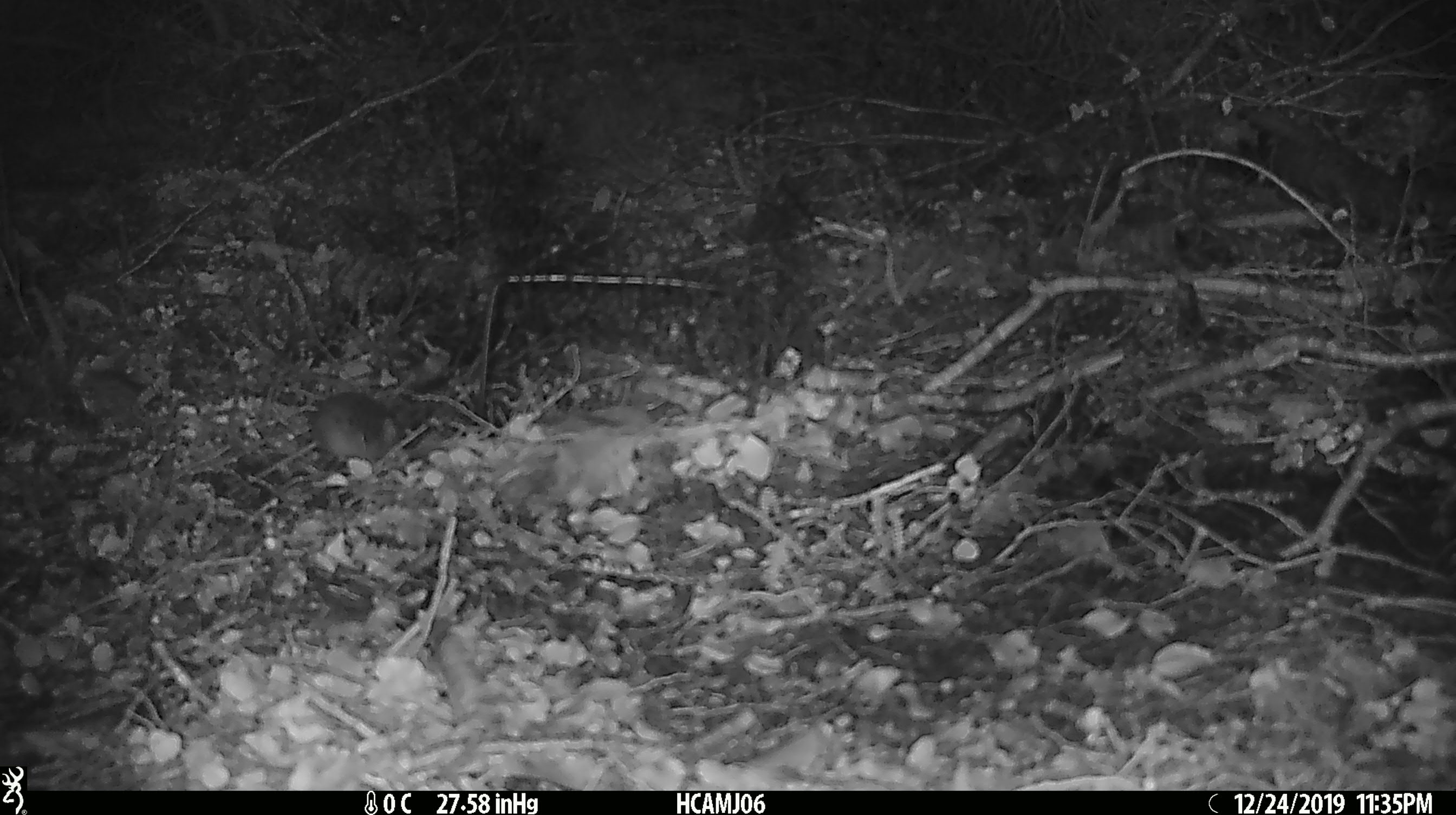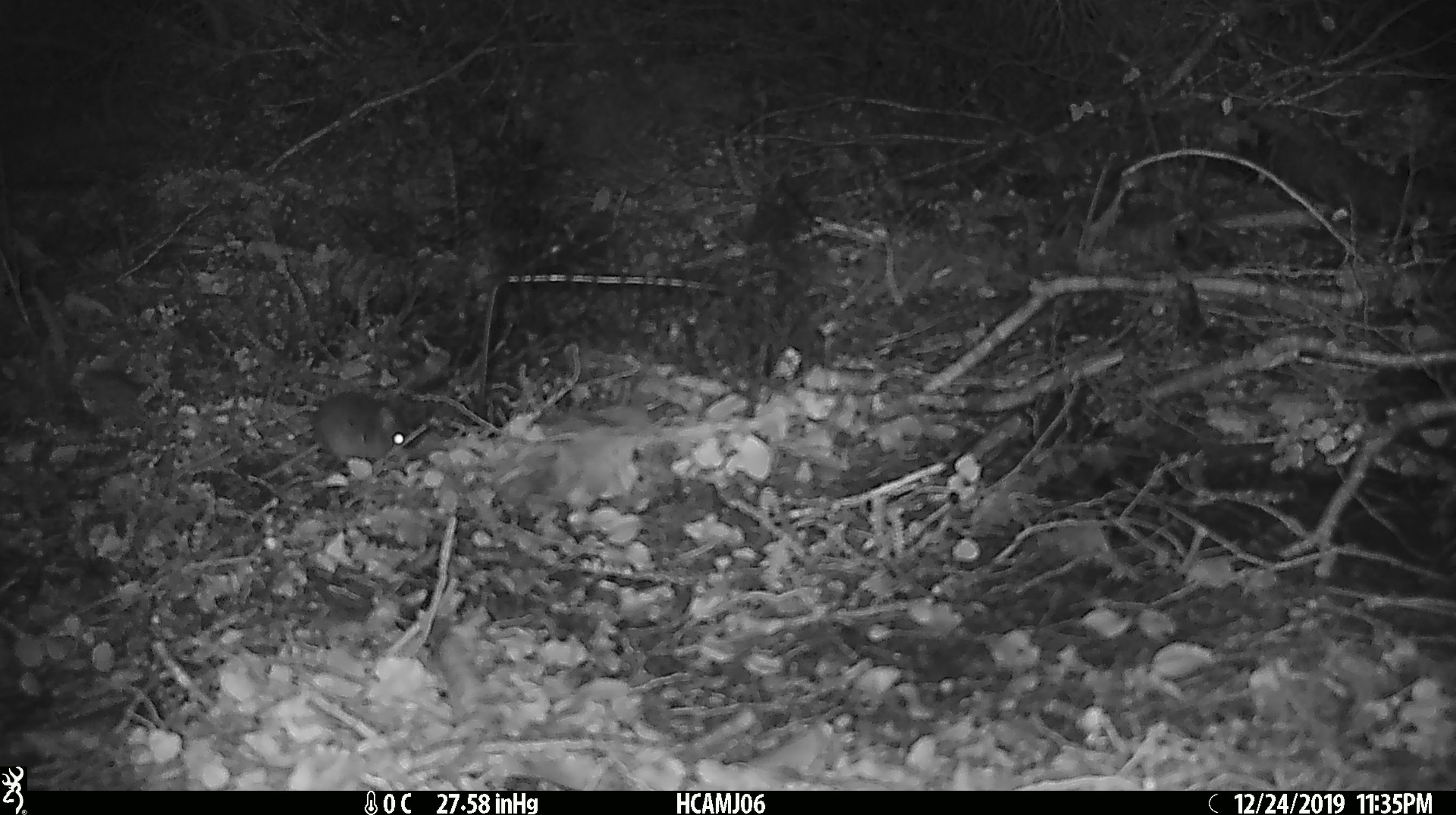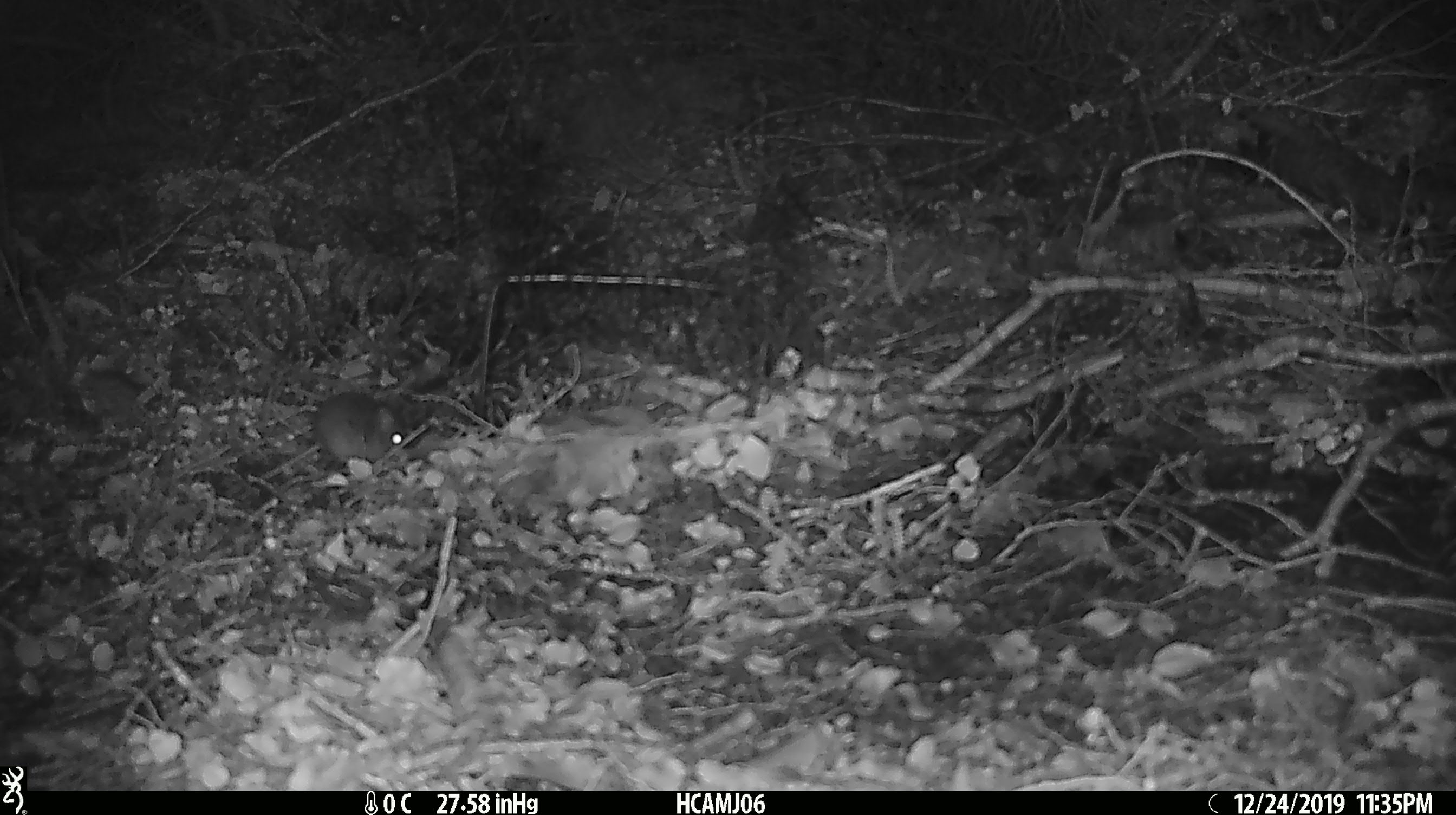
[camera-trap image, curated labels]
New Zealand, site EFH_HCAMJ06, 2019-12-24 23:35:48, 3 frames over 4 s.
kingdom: Animalia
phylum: Chordata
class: Mammalia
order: Rodentia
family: Muridae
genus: Mus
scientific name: Mus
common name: mouse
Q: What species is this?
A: Mouse (Mus).